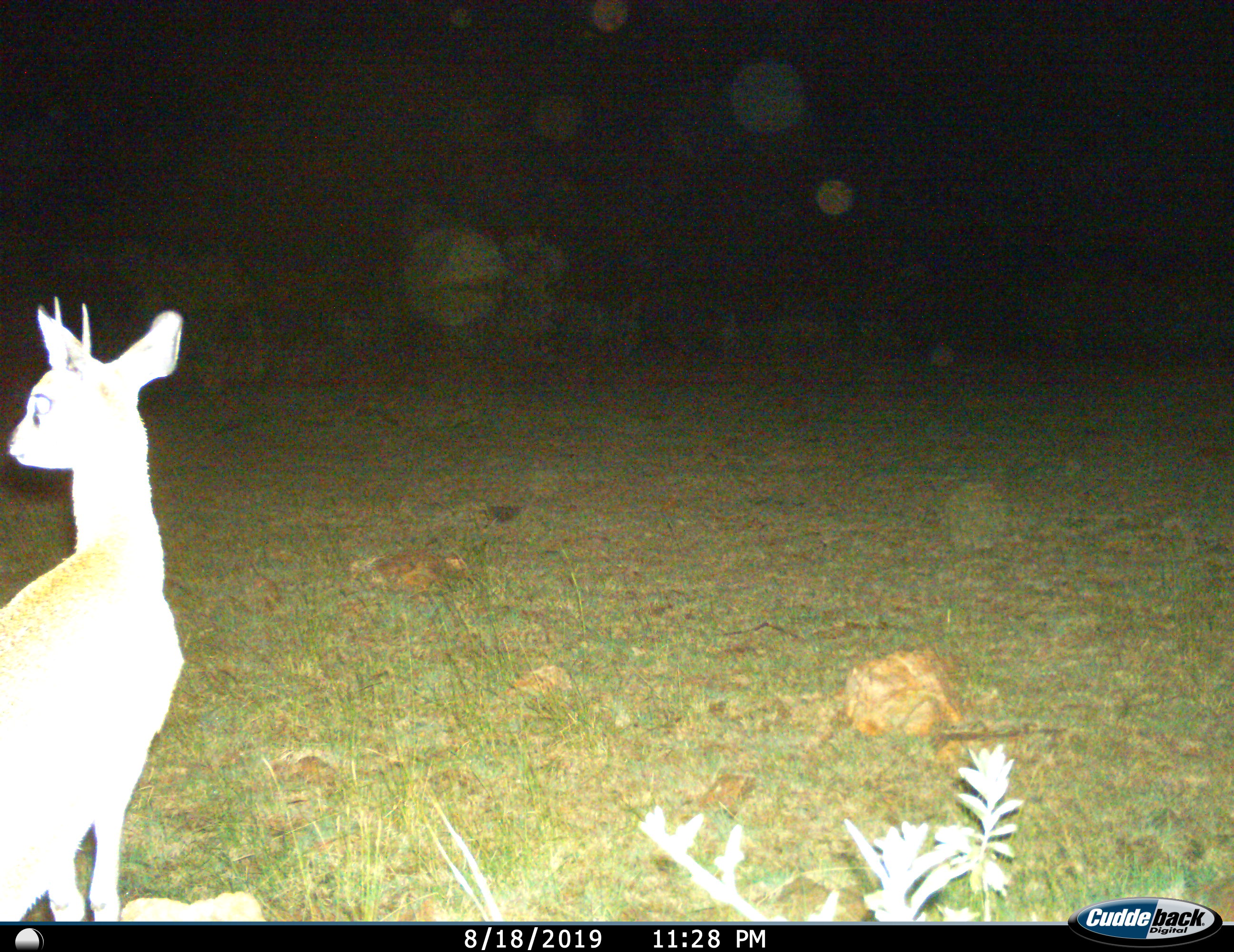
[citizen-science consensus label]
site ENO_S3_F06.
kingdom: Animalia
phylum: Chordata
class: Mammalia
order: Artiodactyla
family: Bovidae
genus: Madoqua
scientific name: Madoqua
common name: dik-dik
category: dikdik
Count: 1.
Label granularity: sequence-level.